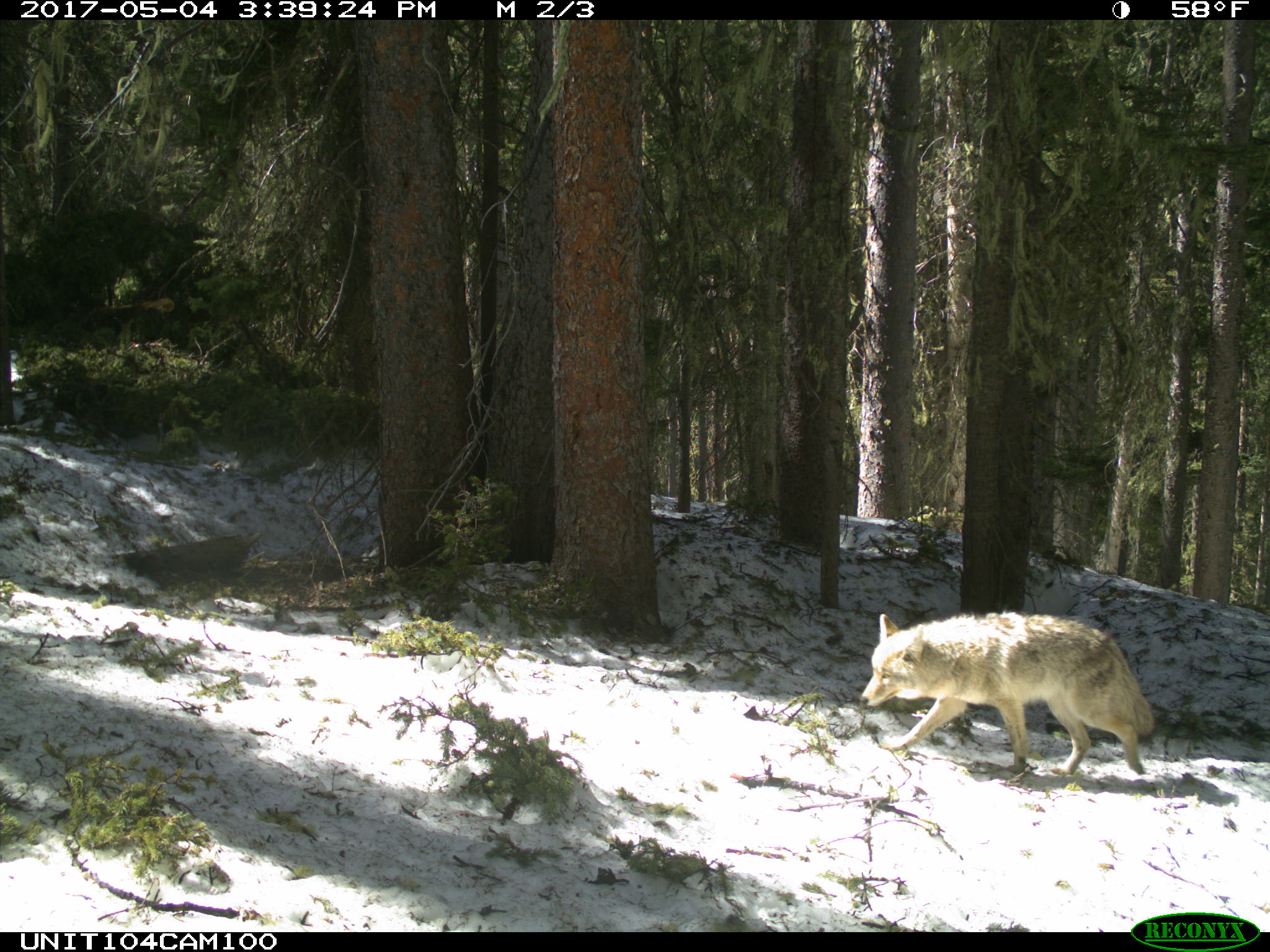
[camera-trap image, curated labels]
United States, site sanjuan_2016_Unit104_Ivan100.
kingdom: Animalia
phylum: Chordata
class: Mammalia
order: Carnivora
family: Canidae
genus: Canis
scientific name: Canis latrans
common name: coyote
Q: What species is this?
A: Canis latrans (coyote).